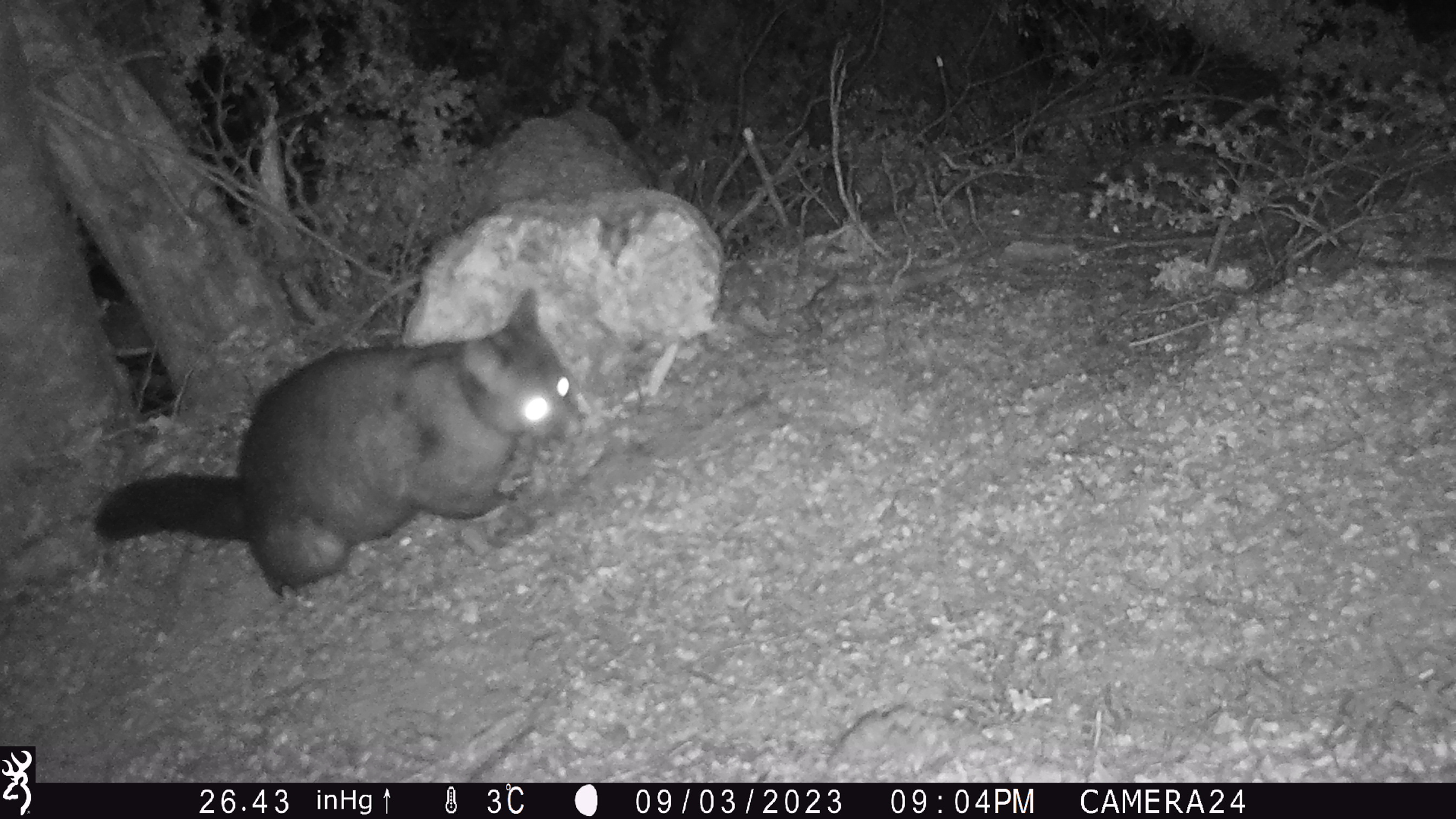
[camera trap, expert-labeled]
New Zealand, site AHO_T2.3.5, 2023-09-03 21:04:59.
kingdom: Animalia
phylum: Chordata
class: Mammalia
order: Carnivora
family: Mustelidae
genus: Mustela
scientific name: Mustela erminea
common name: stoat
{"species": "stoat (Mustela erminea)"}